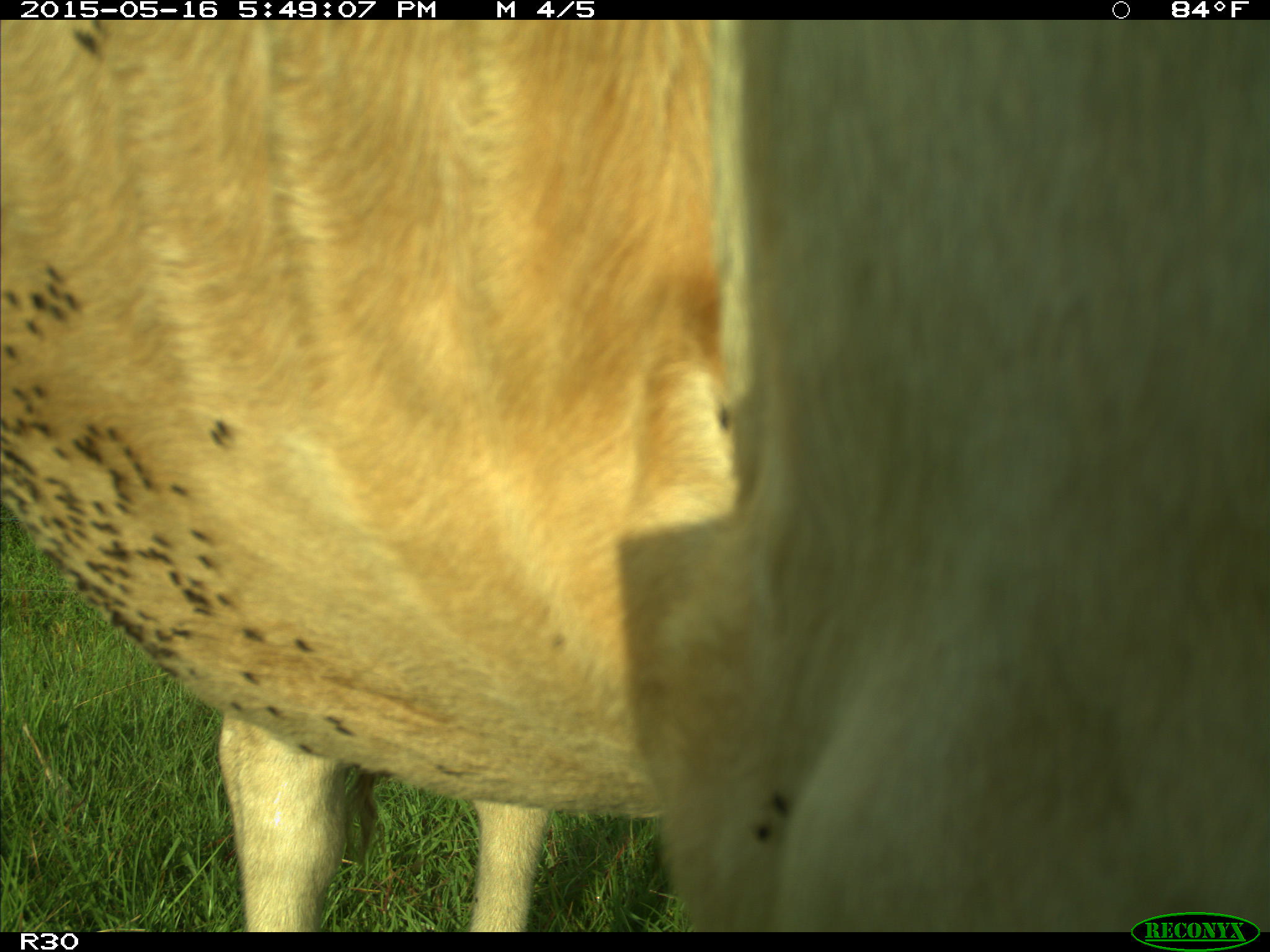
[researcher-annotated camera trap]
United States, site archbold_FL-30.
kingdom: Animalia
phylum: Chordata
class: Mammalia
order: Artiodactyla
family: Bovidae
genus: Bos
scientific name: Bos taurus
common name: domestic cow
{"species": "Bos taurus (domestic cow)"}